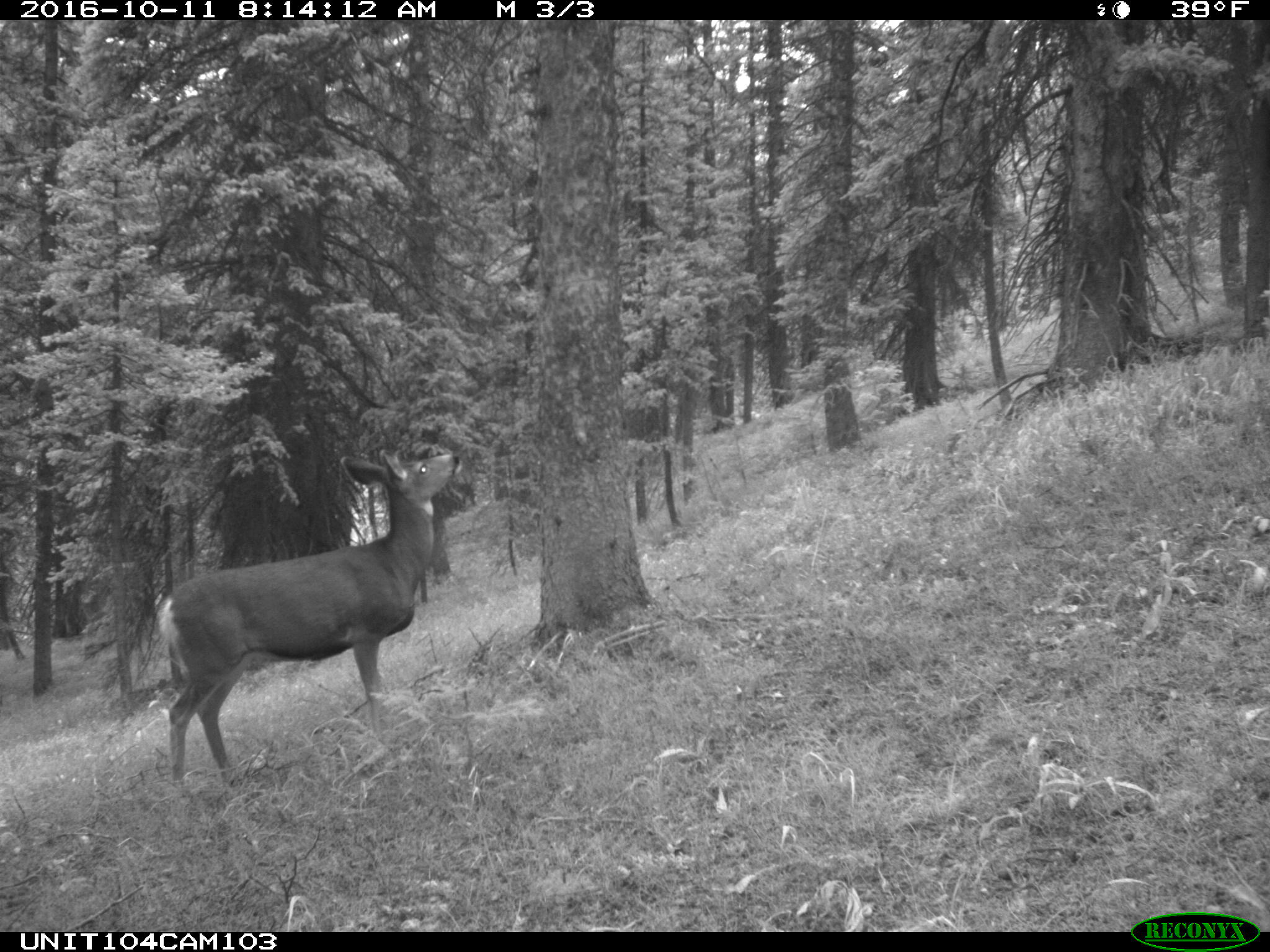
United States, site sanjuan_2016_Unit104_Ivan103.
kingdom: Animalia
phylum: Chordata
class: Mammalia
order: Artiodactyla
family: Cervidae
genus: Odocoileus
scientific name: Odocoileus hemionus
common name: mule deer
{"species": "Odocoileus hemionus (mule deer)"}